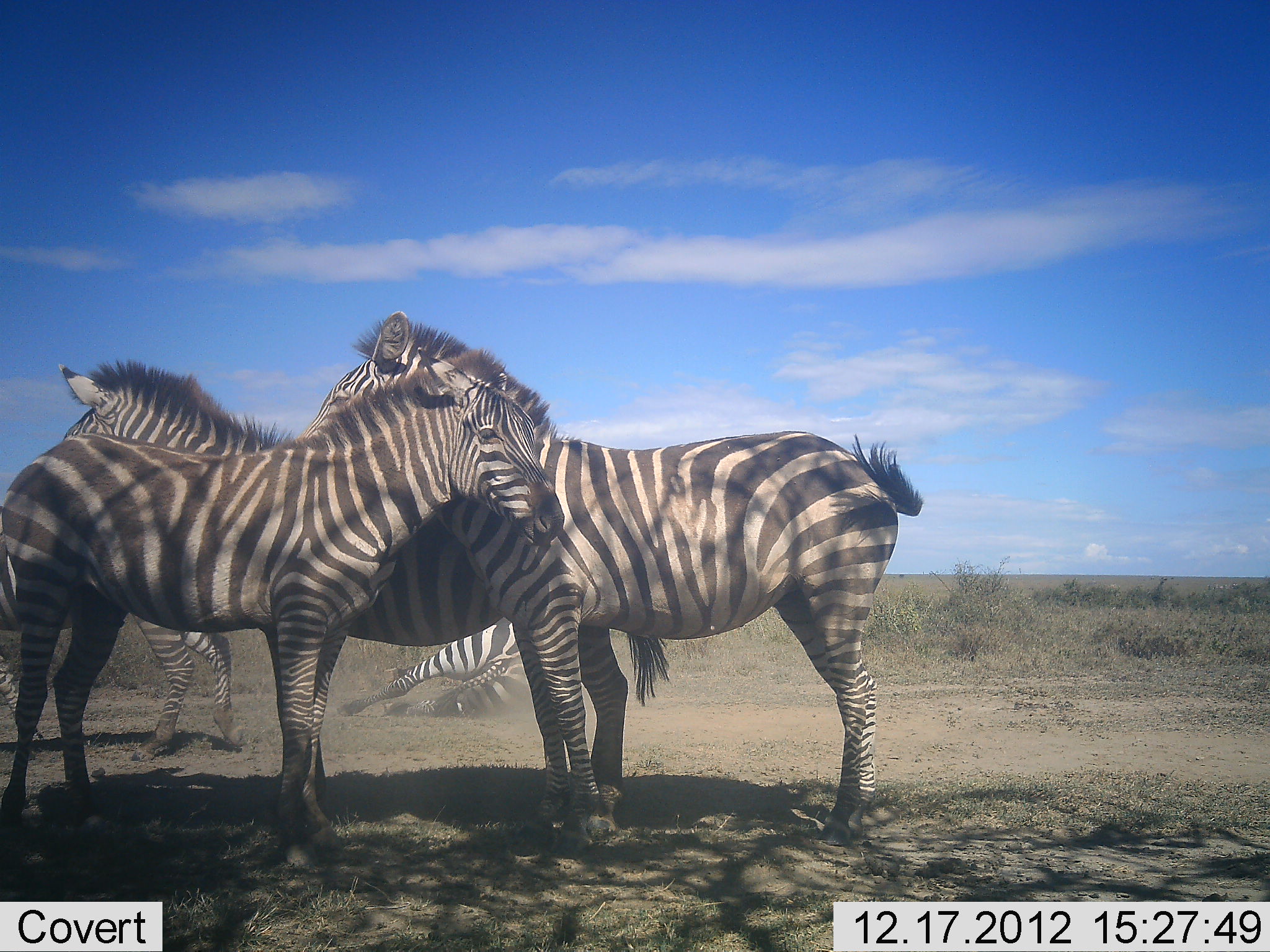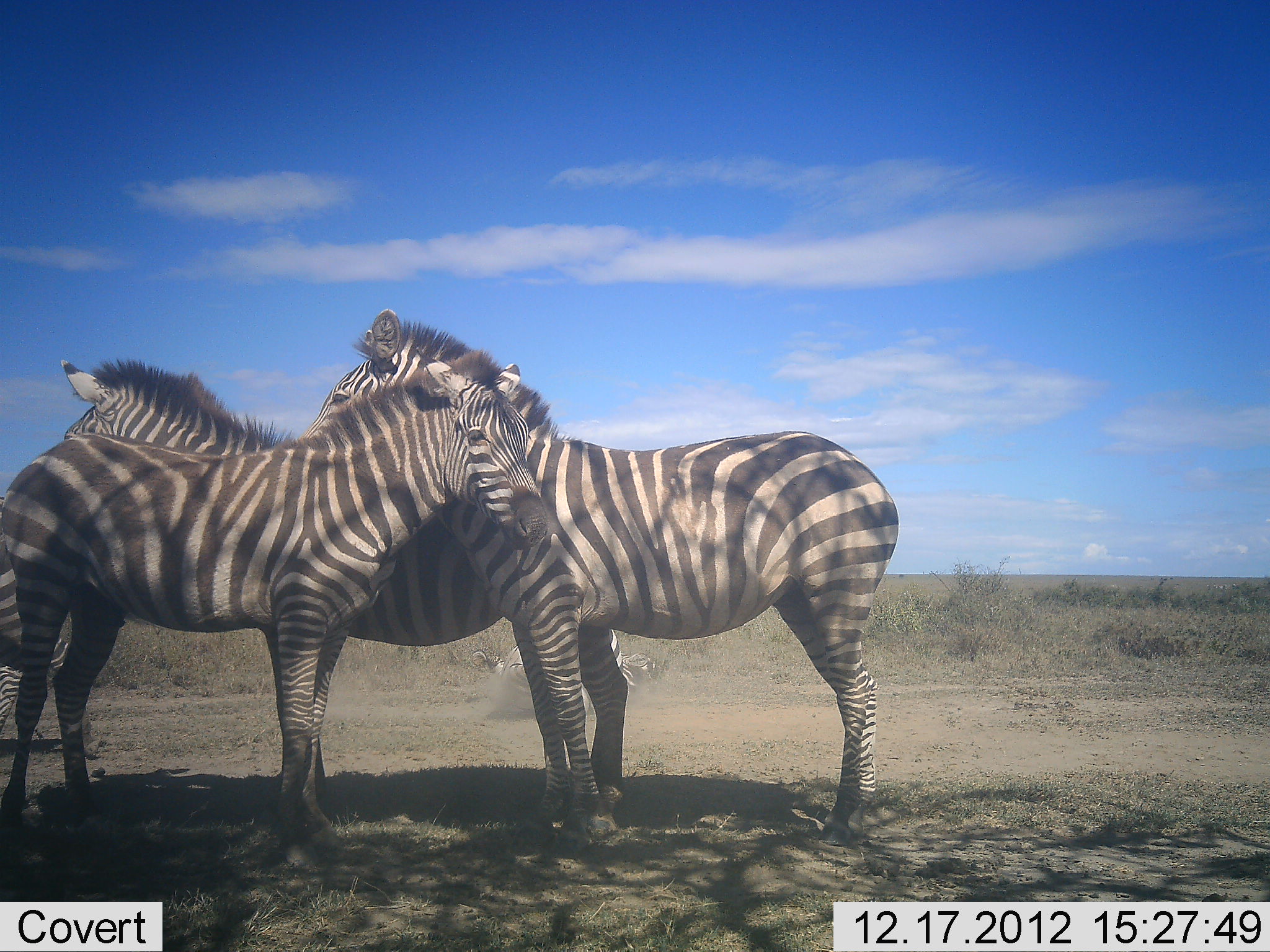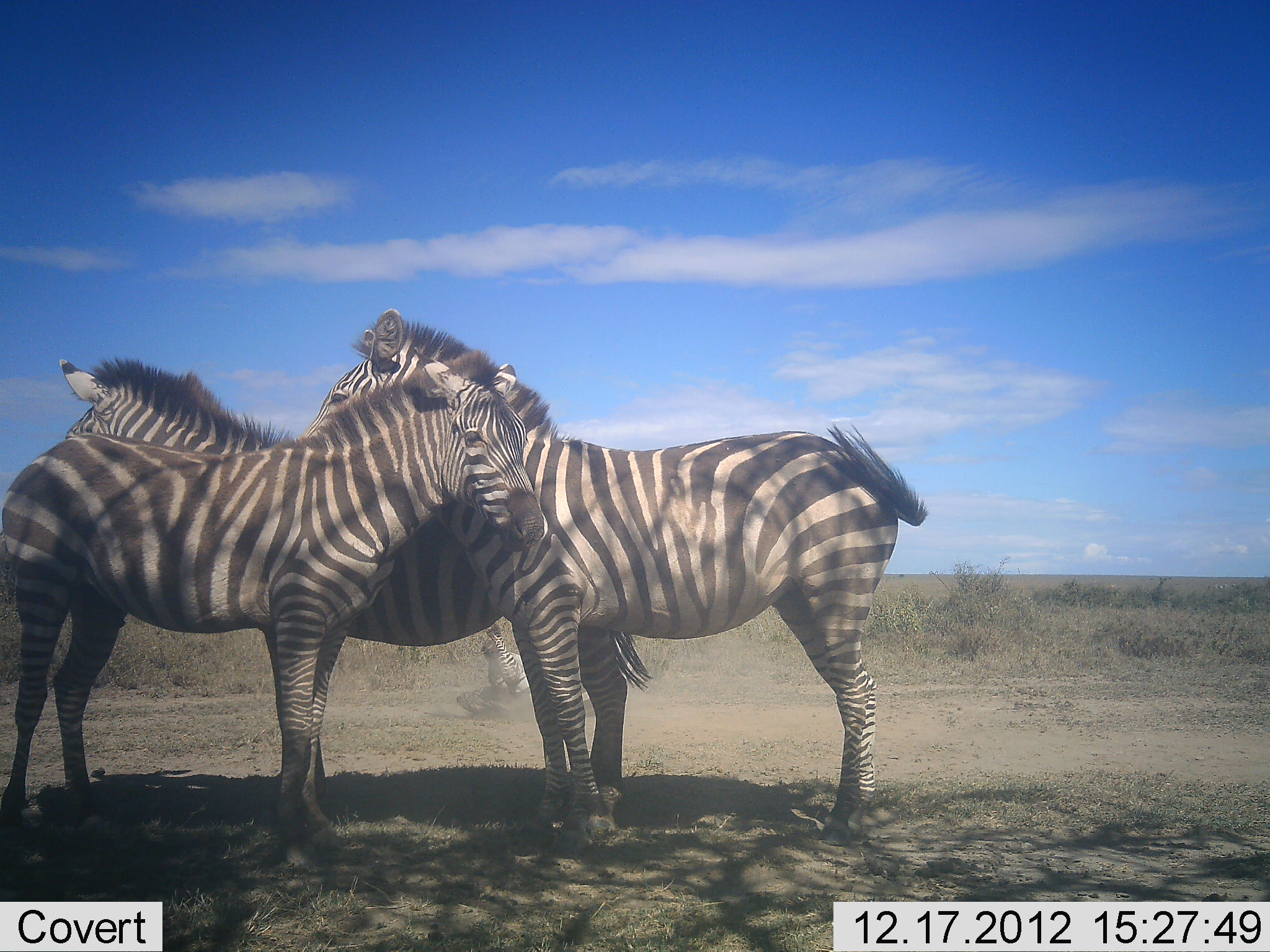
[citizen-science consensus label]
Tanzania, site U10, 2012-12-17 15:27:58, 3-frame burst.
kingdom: Animalia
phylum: Chordata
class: Mammalia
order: Perissodactyla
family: Equidae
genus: Equus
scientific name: Equus quagga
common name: plains zebra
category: zebra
Zebra (plains zebra) (Equus quagga), count 5. Behavior (volunteer vote fractions): standing 80%, resting 10%, moving 60%, interacting 20%. Young present (vote fraction): 10%. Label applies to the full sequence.